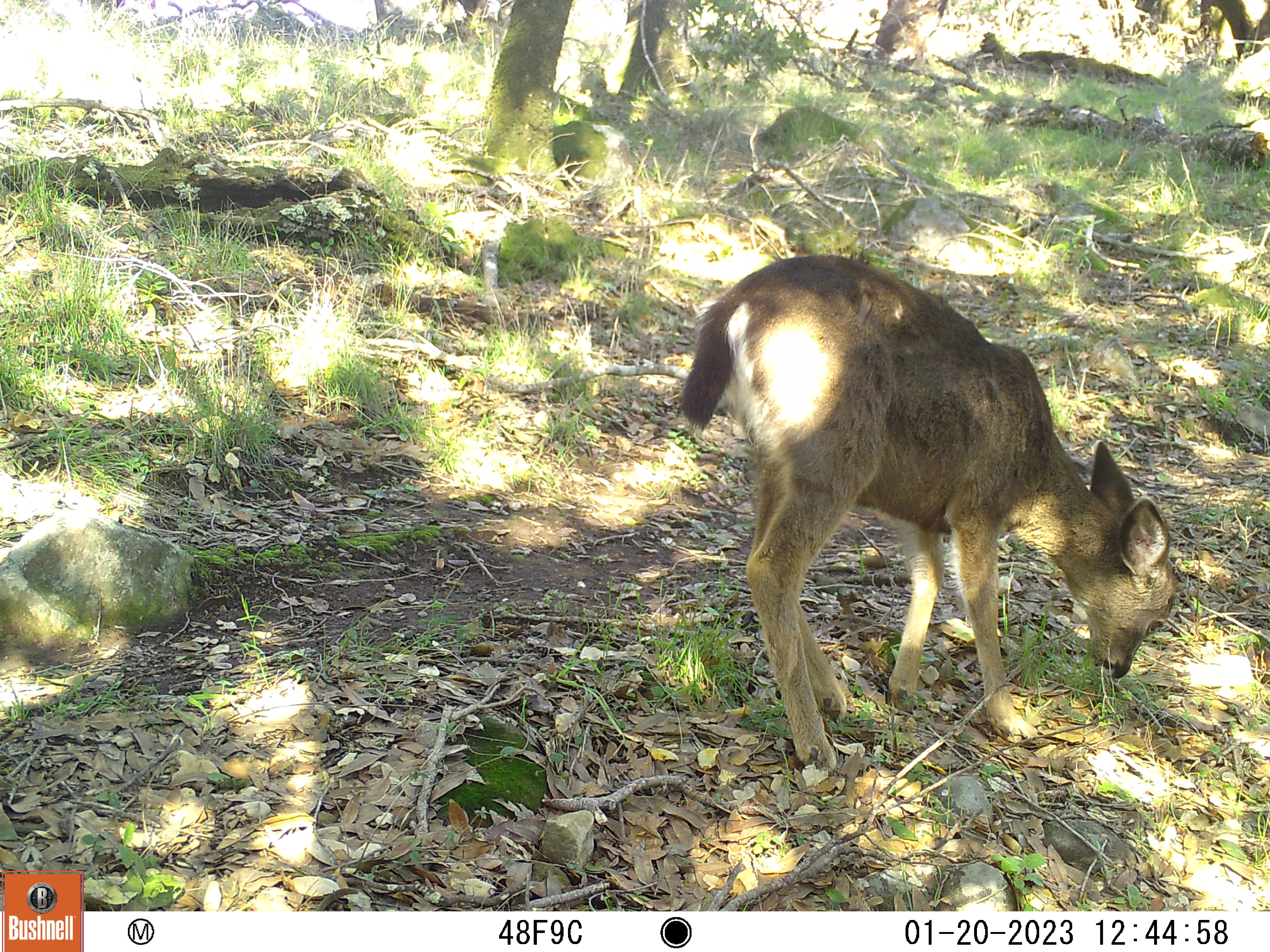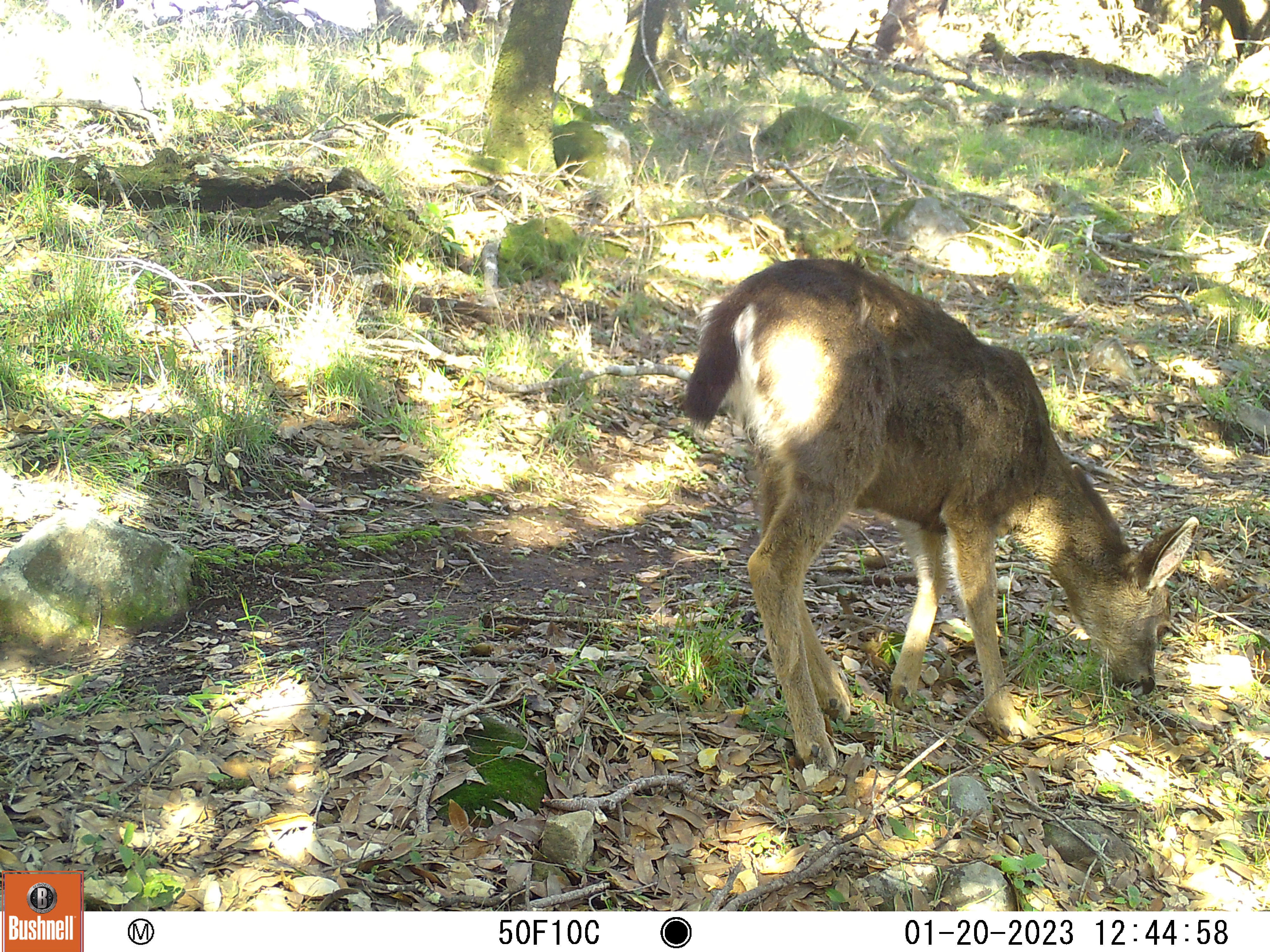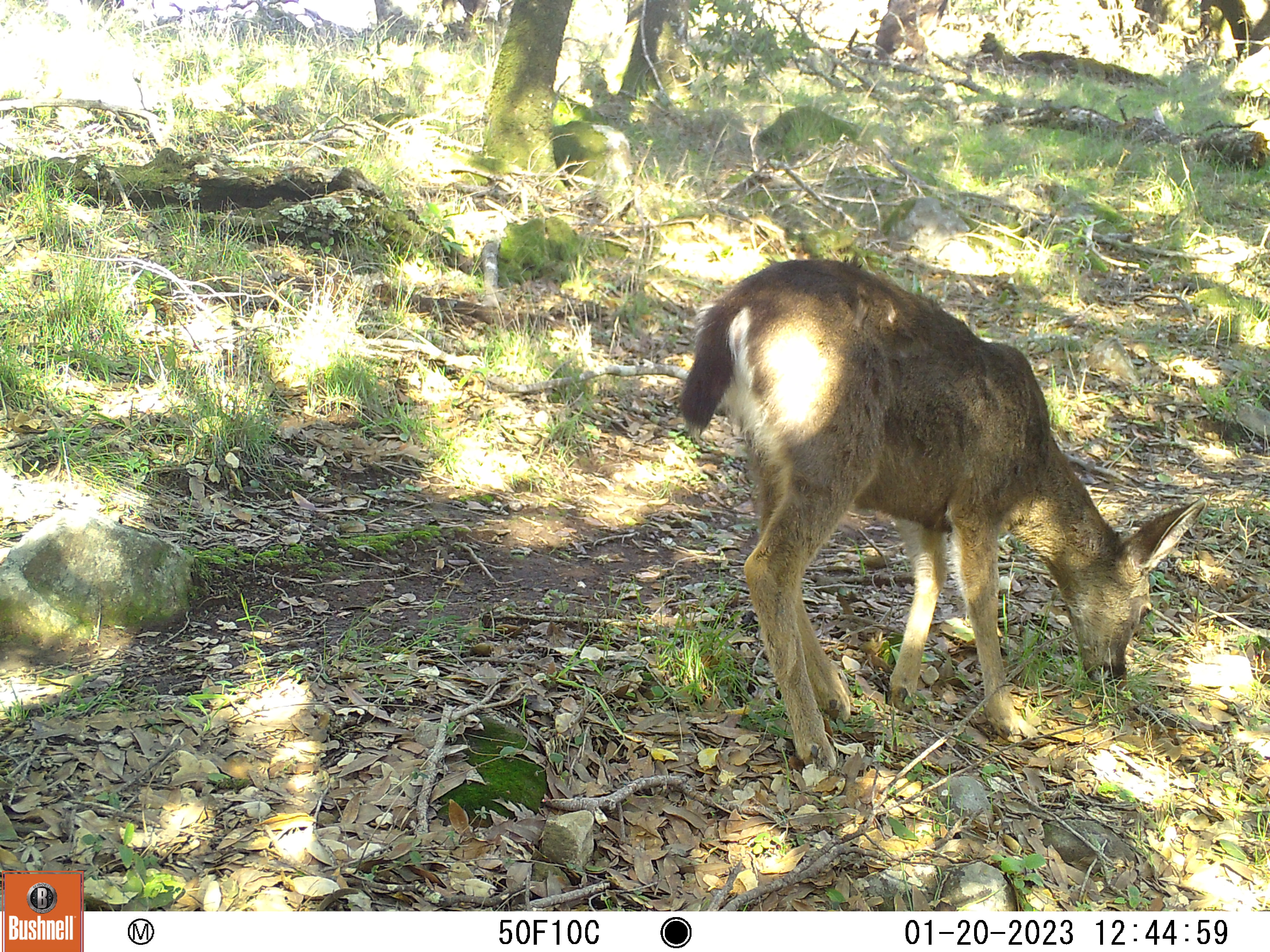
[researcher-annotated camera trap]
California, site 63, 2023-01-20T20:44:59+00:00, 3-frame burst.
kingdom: Animalia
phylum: Chordata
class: Mammalia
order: Artiodactyla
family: Cervidae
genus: Odocoileus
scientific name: Odocoileus hemionus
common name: mule deer